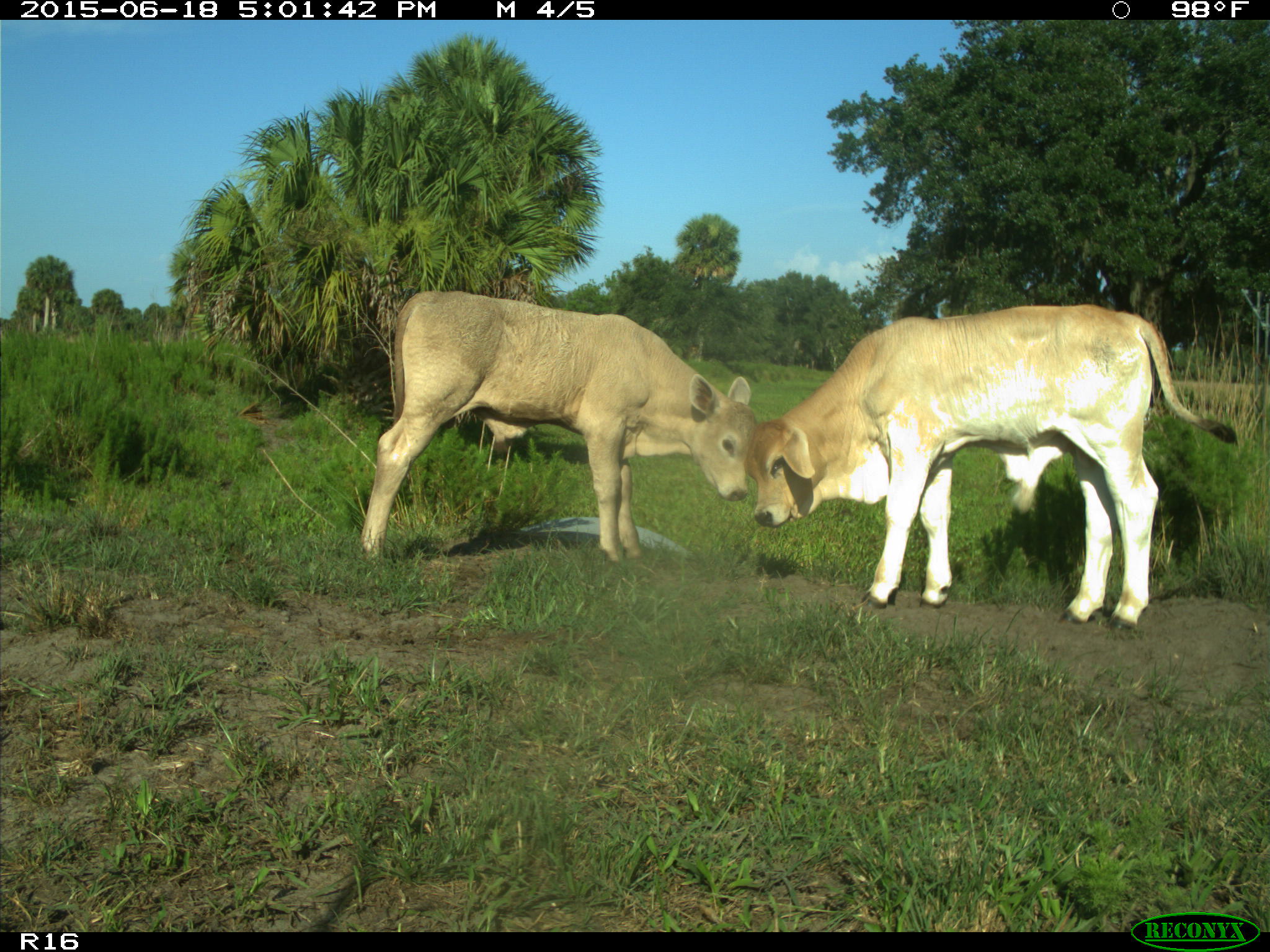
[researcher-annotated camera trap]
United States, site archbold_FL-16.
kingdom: Animalia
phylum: Chordata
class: Mammalia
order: Artiodactyla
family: Bovidae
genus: Bos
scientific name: Bos taurus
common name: domestic cow